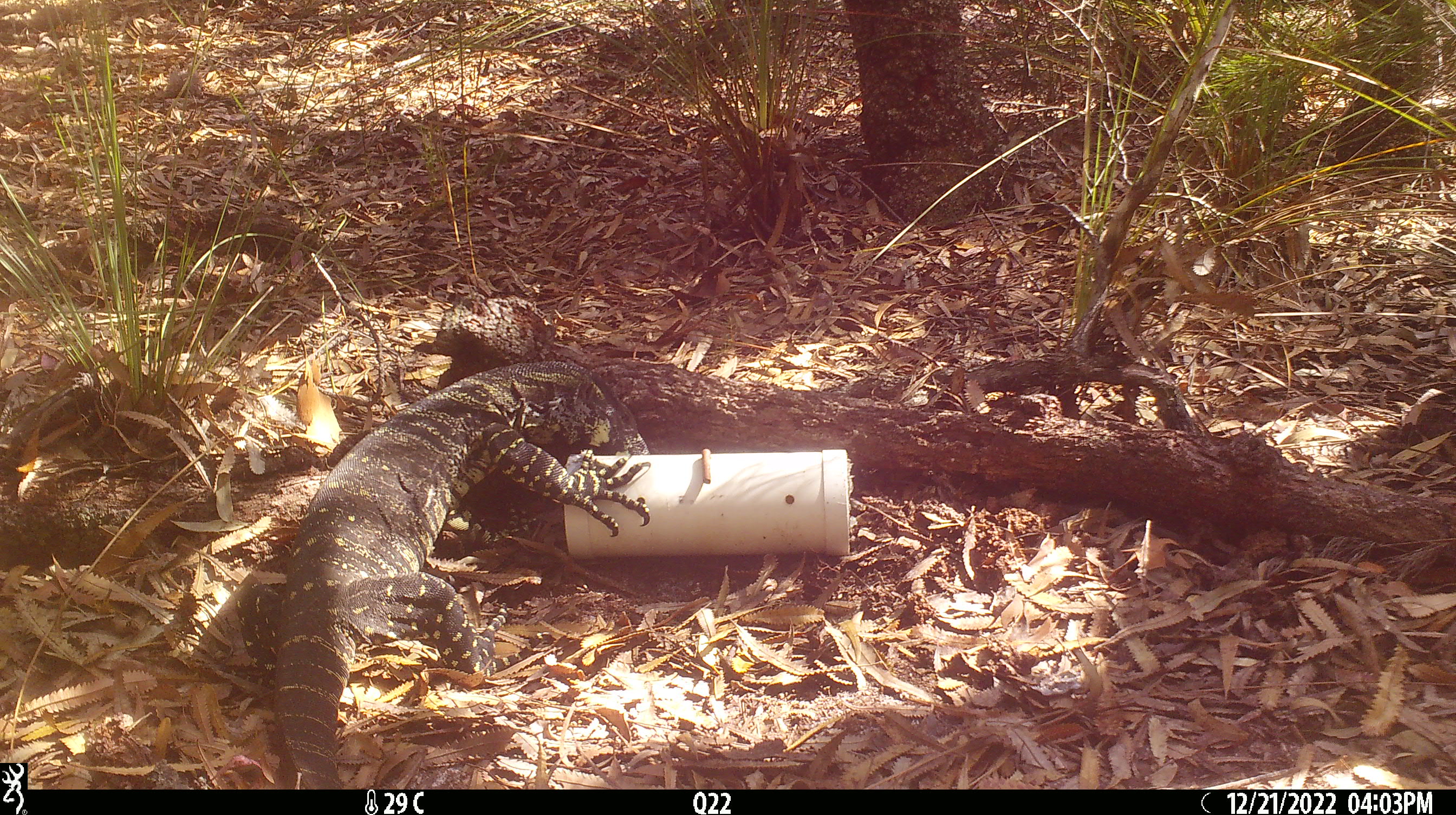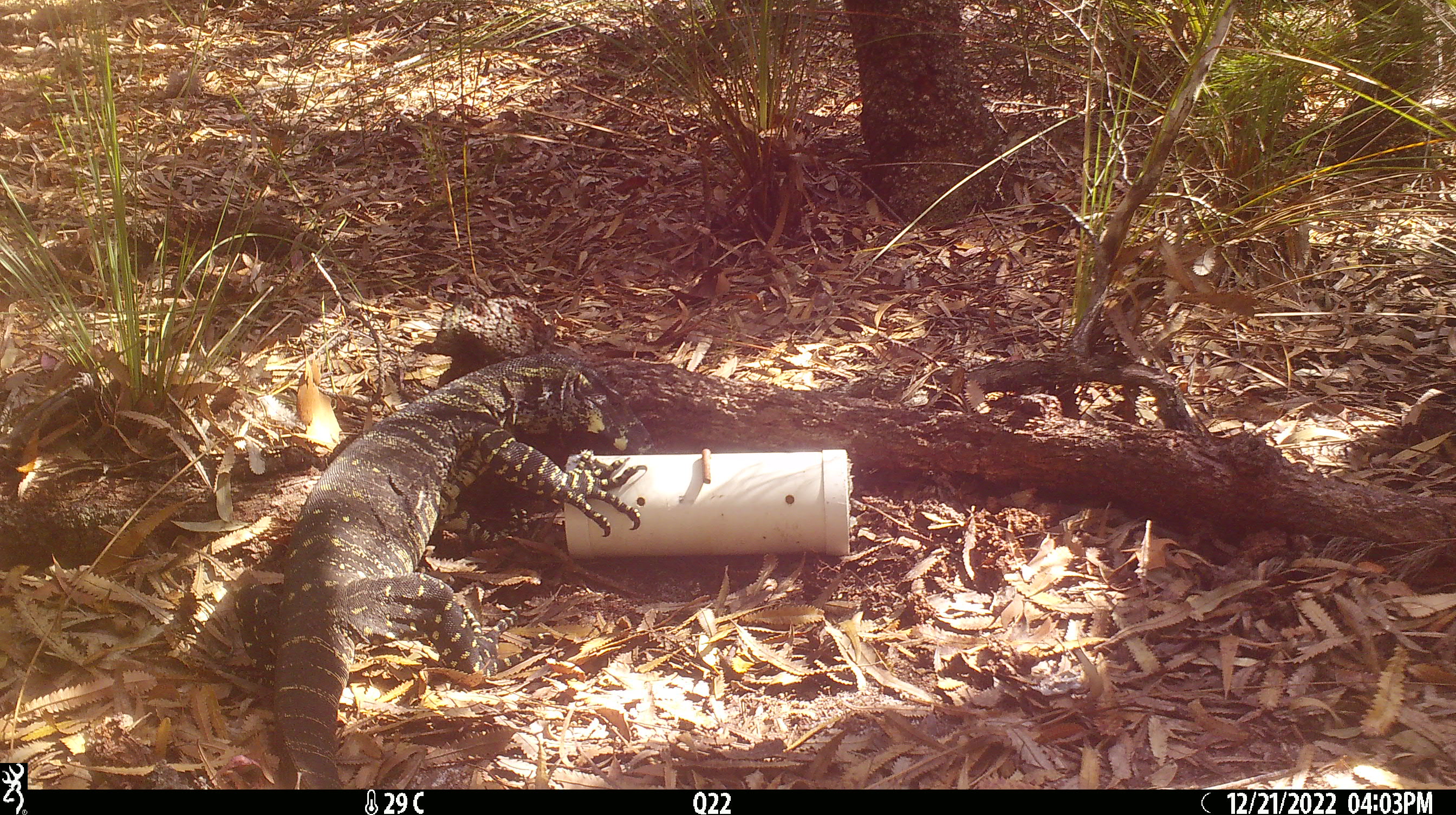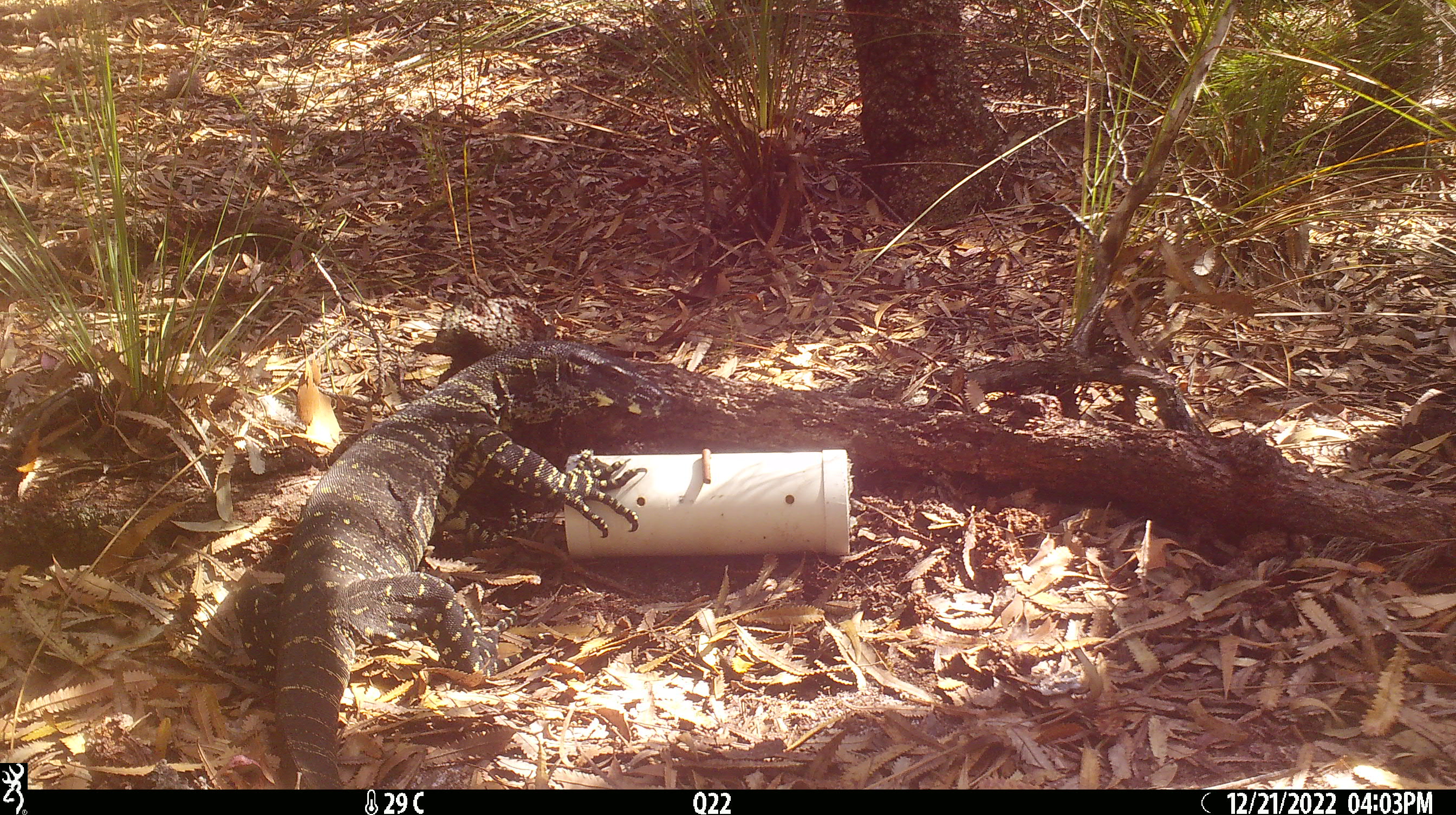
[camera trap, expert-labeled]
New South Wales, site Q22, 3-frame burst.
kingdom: Animalia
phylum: Chordata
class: Reptilia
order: Squamata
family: Varanidae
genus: Varanus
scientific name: Varanus varius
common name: lace monitor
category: goanna